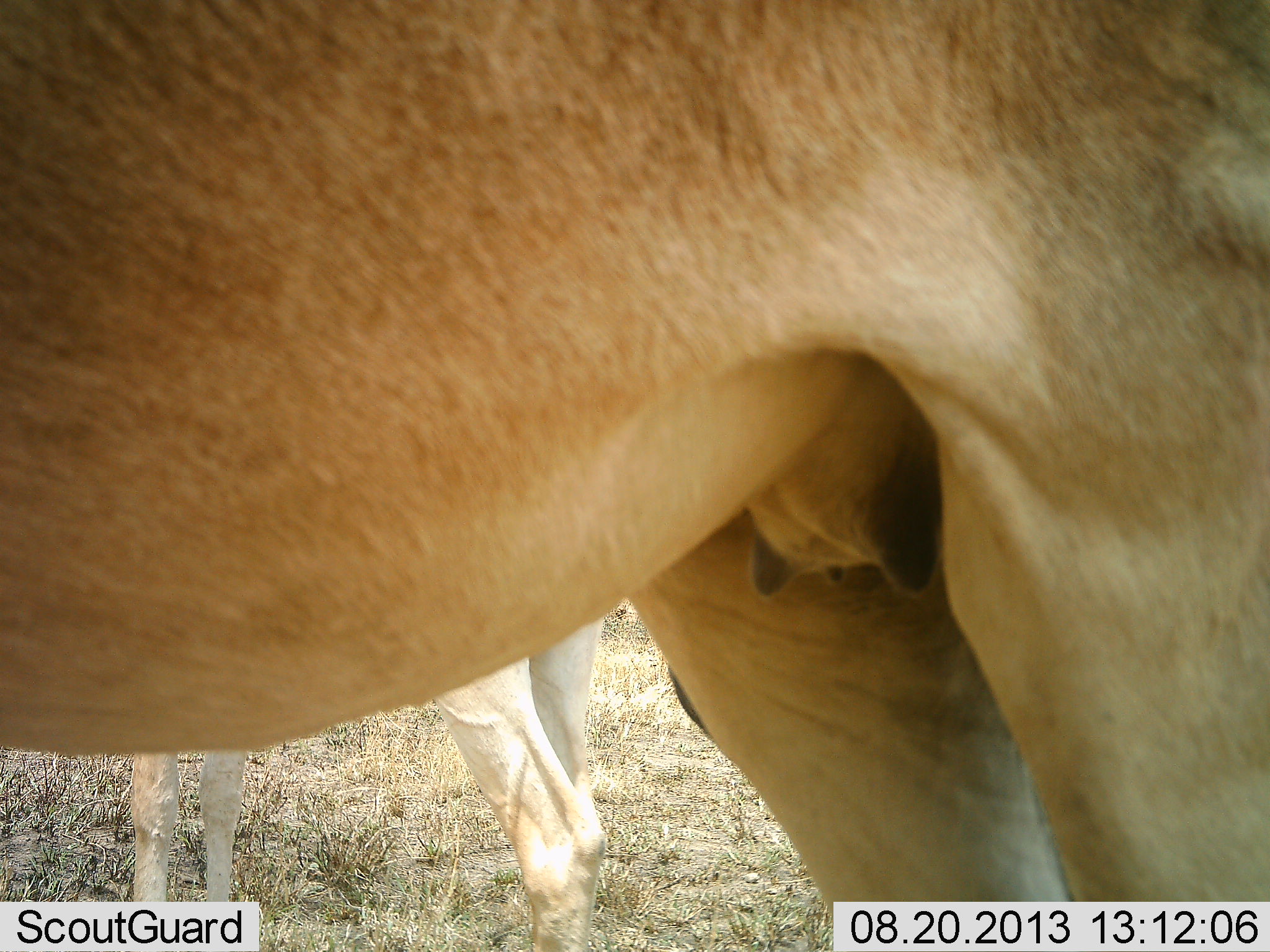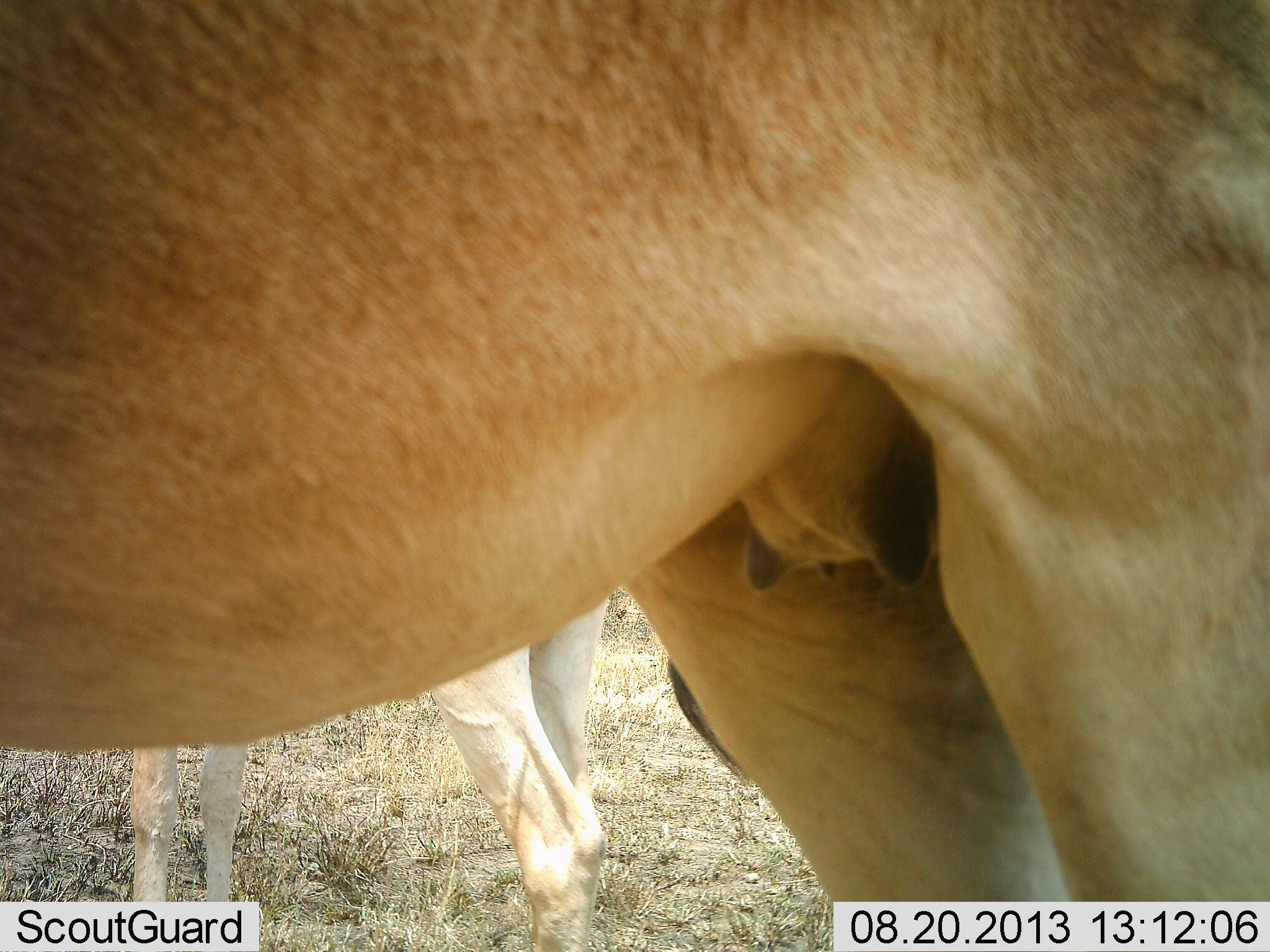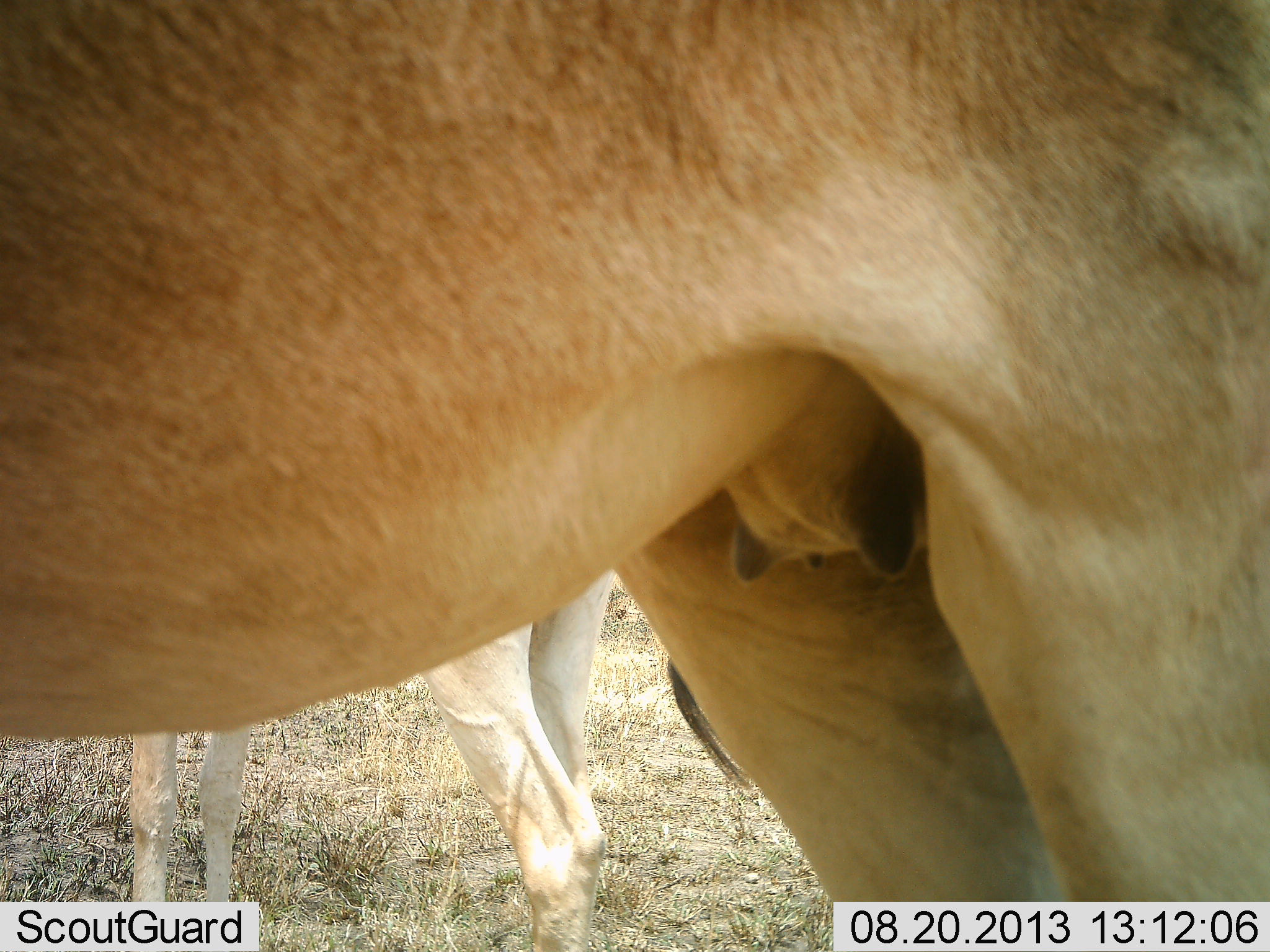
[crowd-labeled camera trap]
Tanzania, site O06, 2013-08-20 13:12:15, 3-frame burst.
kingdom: Animalia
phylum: Chordata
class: Mammalia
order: Artiodactyla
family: Bovidae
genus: Alcelaphus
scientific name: Alcelaphus buselaphus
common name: hartebeest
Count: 2.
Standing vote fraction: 92%.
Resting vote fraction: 0%.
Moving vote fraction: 0%.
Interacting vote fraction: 0%.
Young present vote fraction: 0%.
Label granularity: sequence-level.